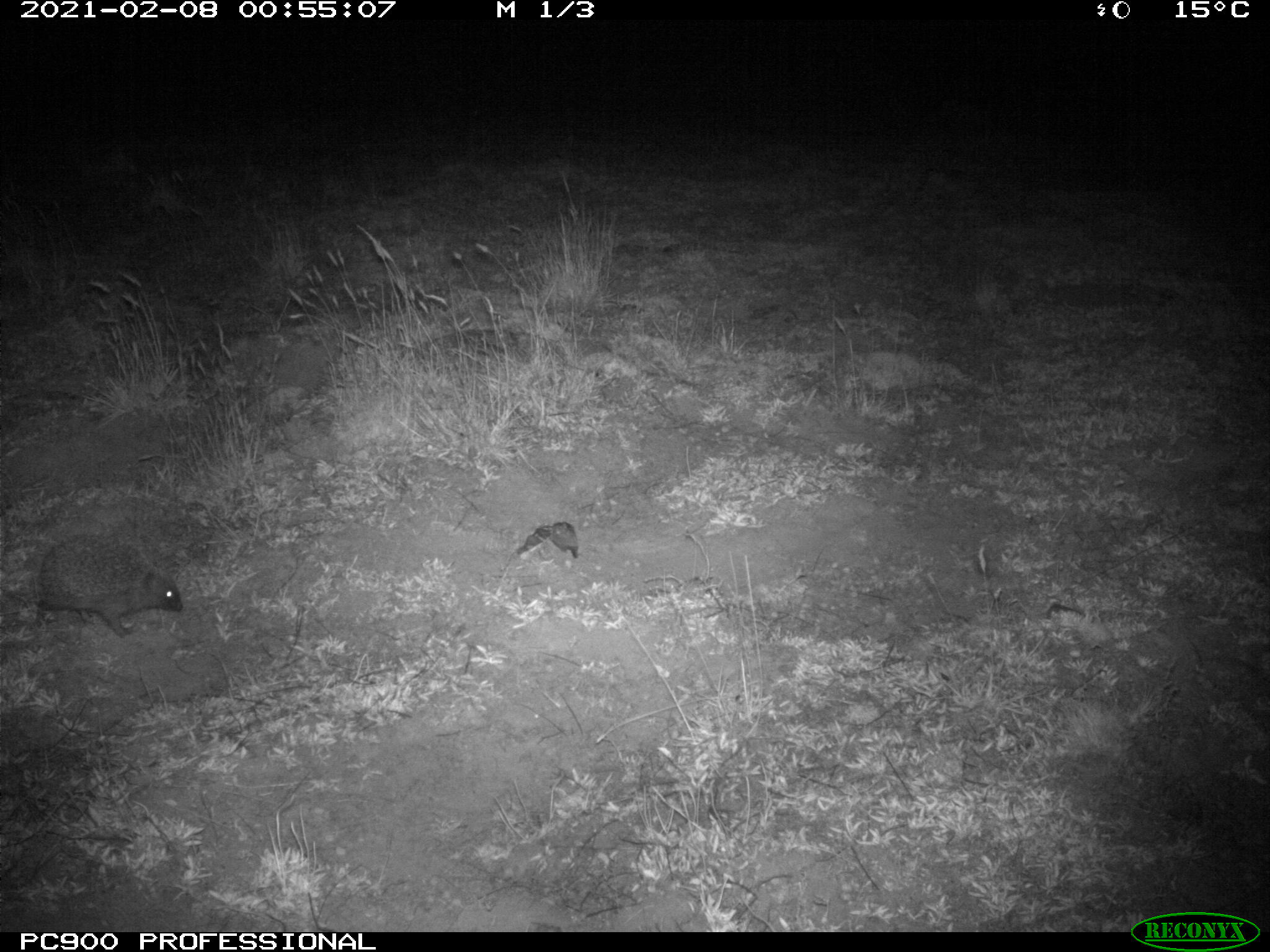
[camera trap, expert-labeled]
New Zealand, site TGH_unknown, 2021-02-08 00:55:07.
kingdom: Animalia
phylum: Chordata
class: Mammalia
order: Eulipotyphla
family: Erinaceidae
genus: Erinaceus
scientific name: Erinaceus europaeus europaeus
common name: european hedgehog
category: hedgehog